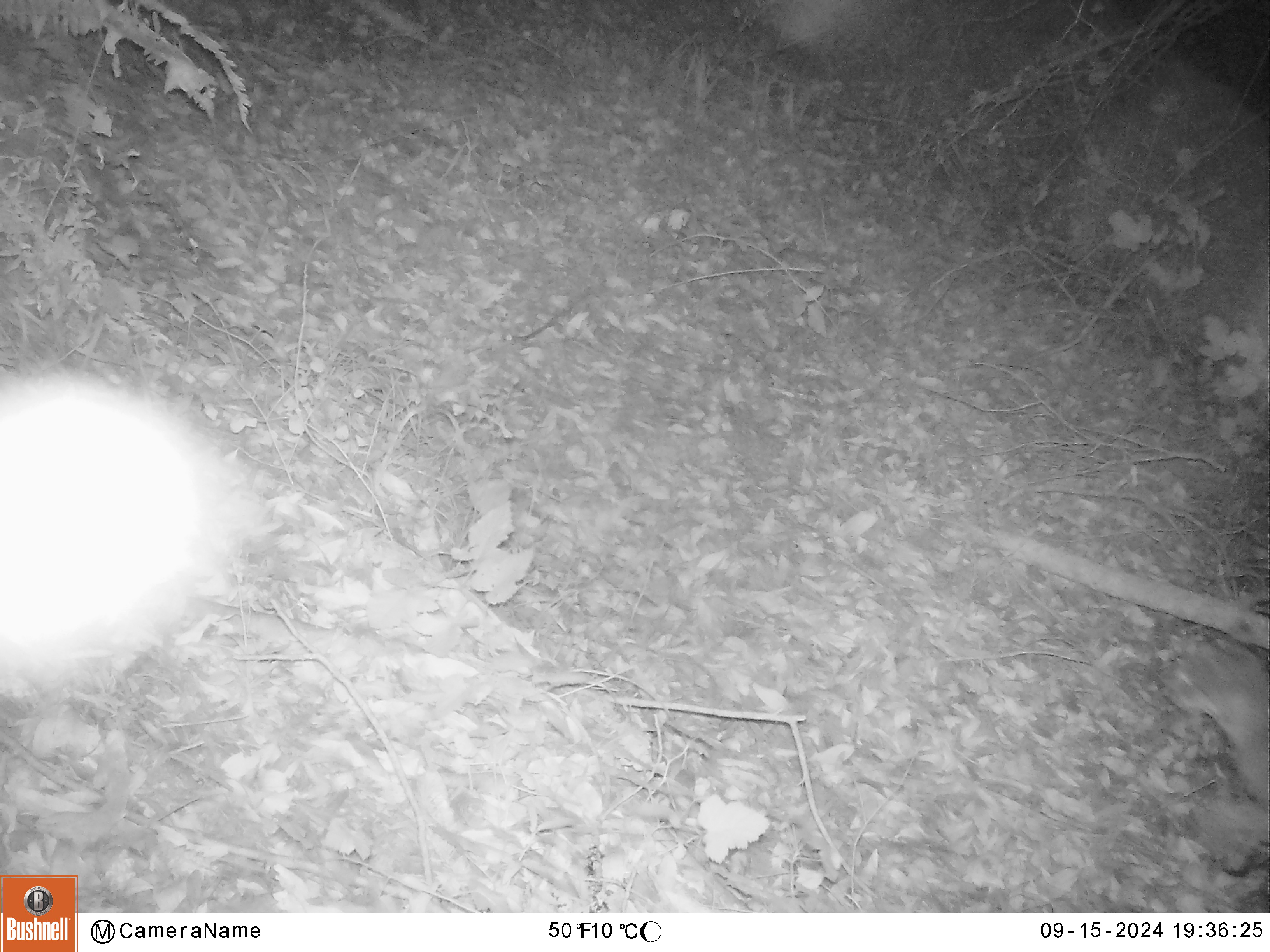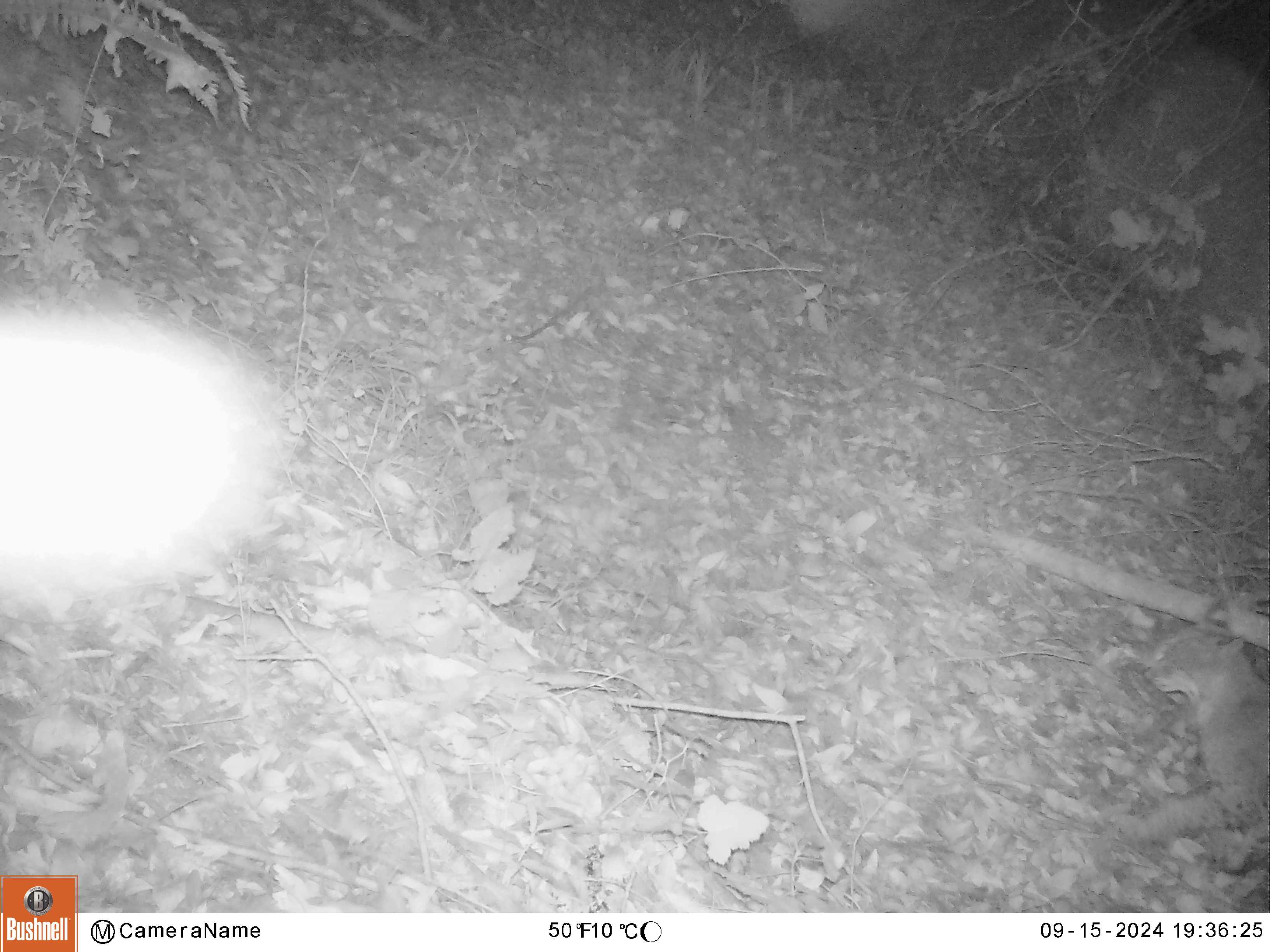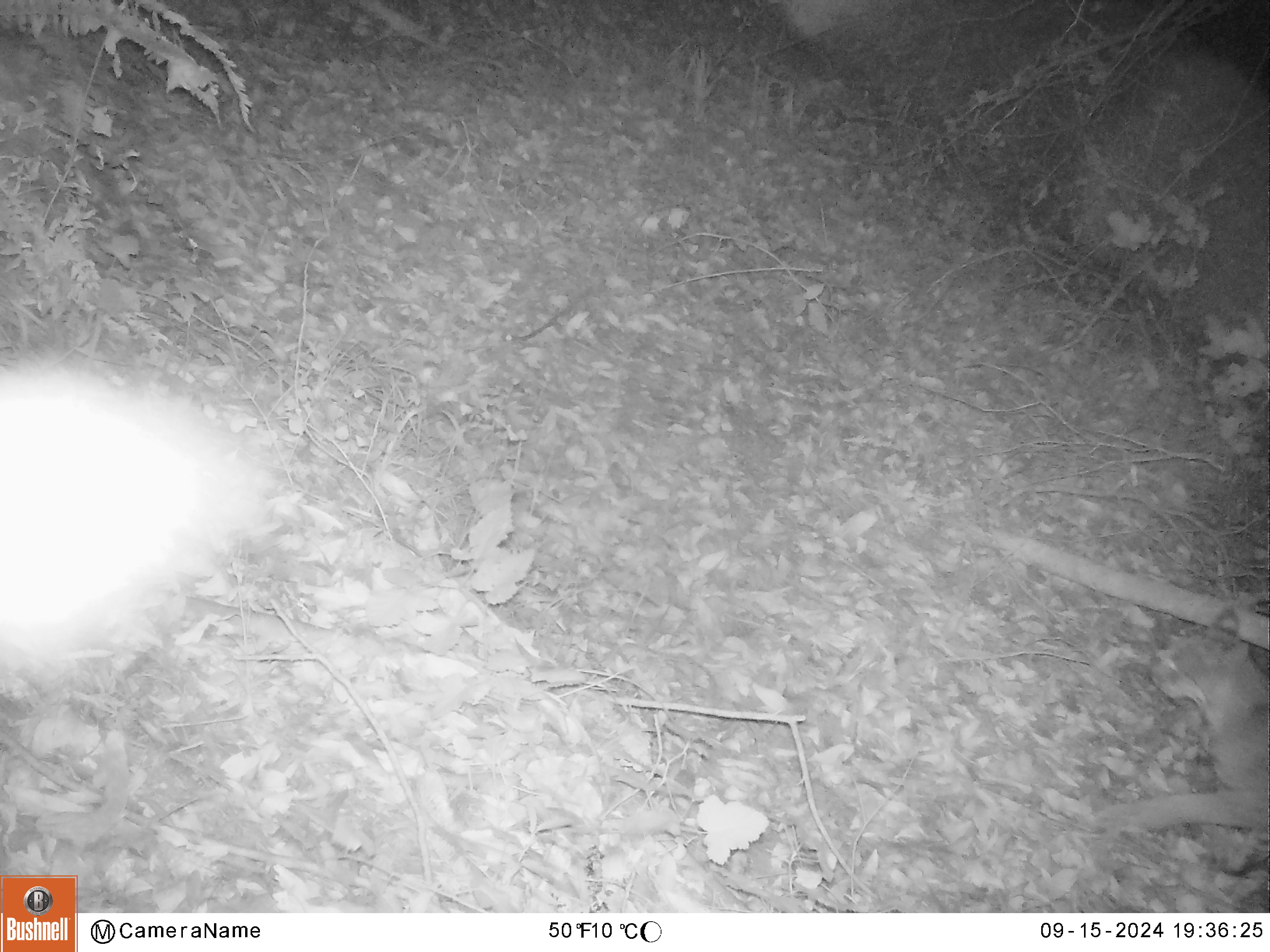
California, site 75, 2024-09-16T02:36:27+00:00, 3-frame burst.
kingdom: Animalia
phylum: Chordata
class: Mammalia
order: Carnivora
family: Felidae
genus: Lynx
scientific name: Lynx rufus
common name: bobcat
Bobcat (Lynx rufus).